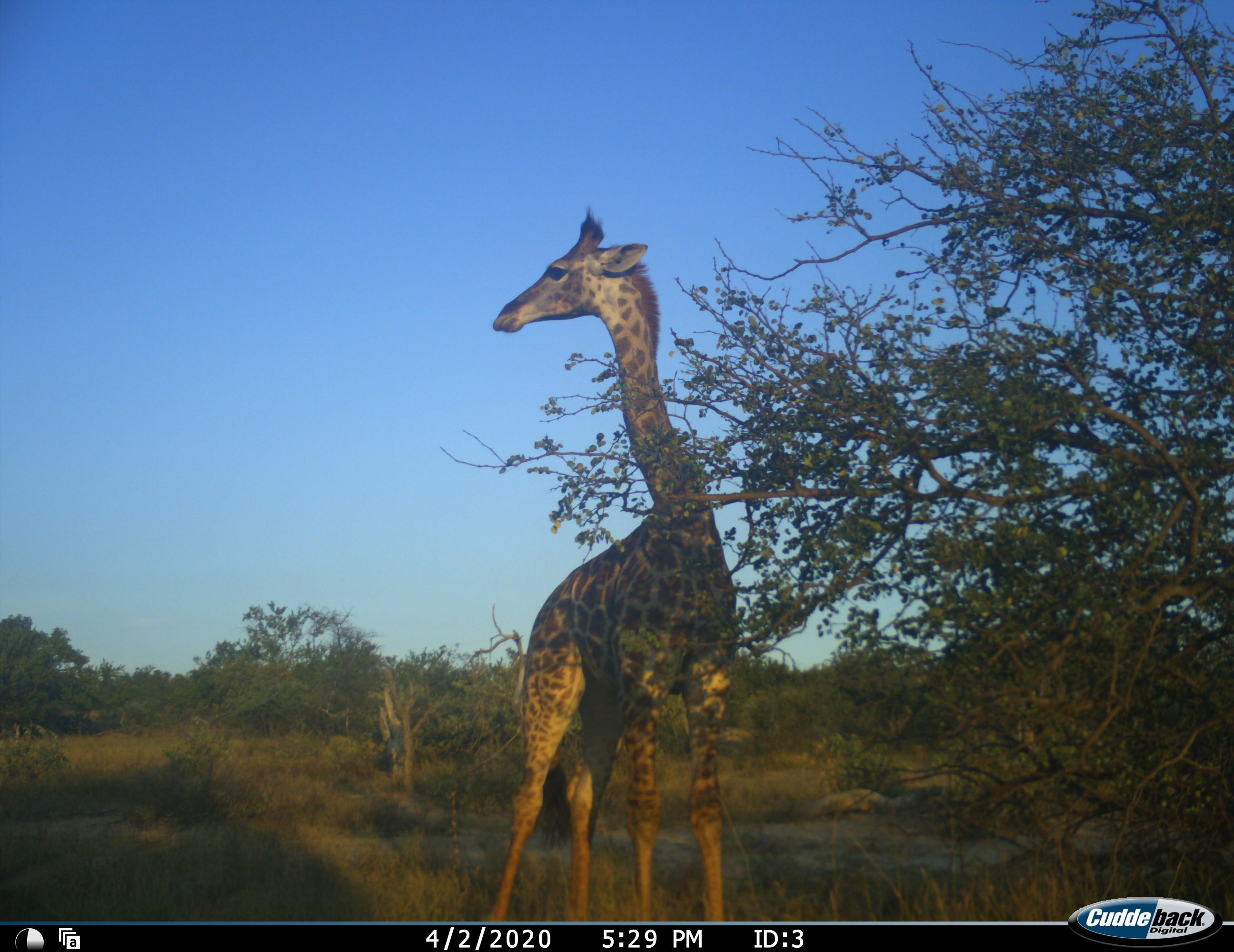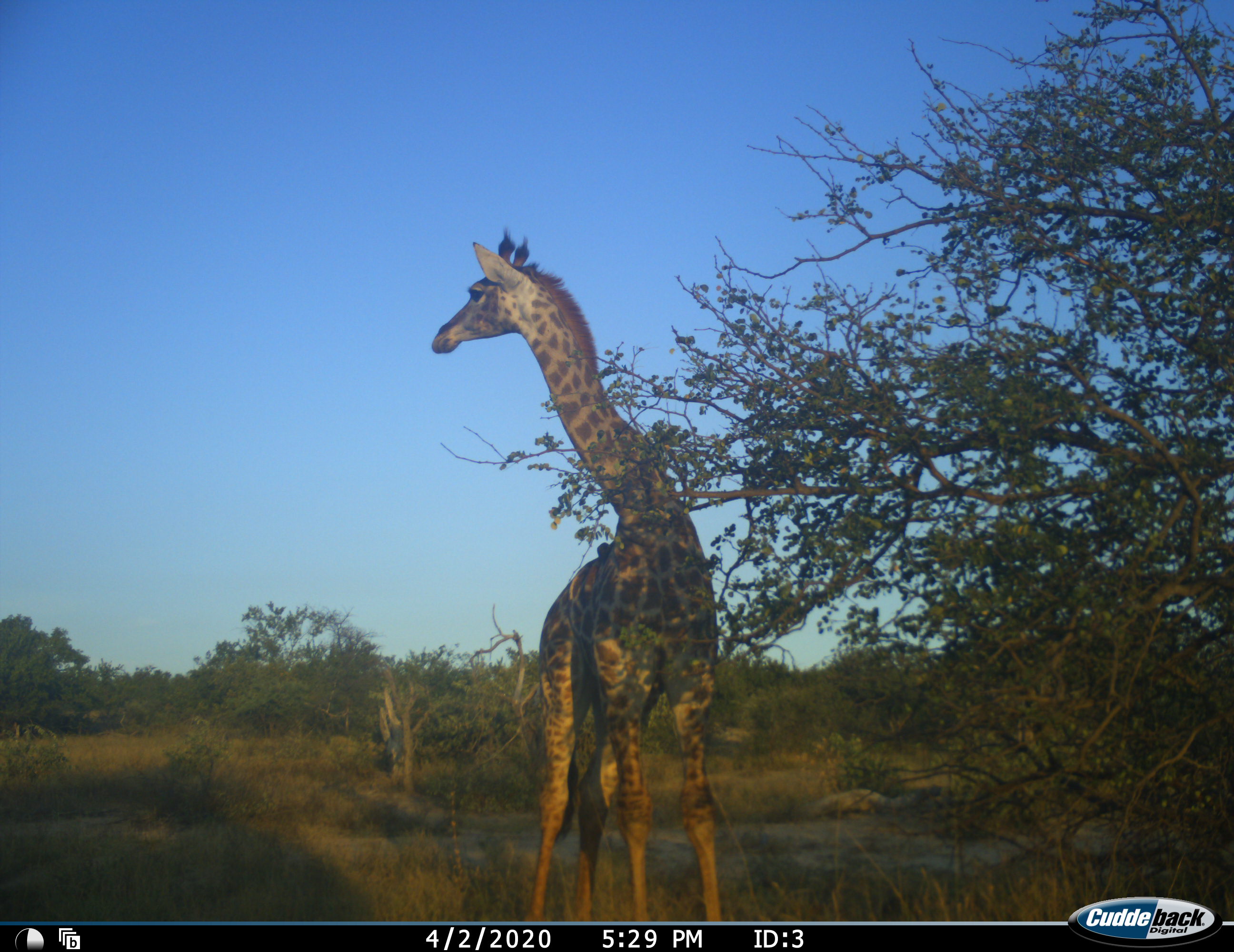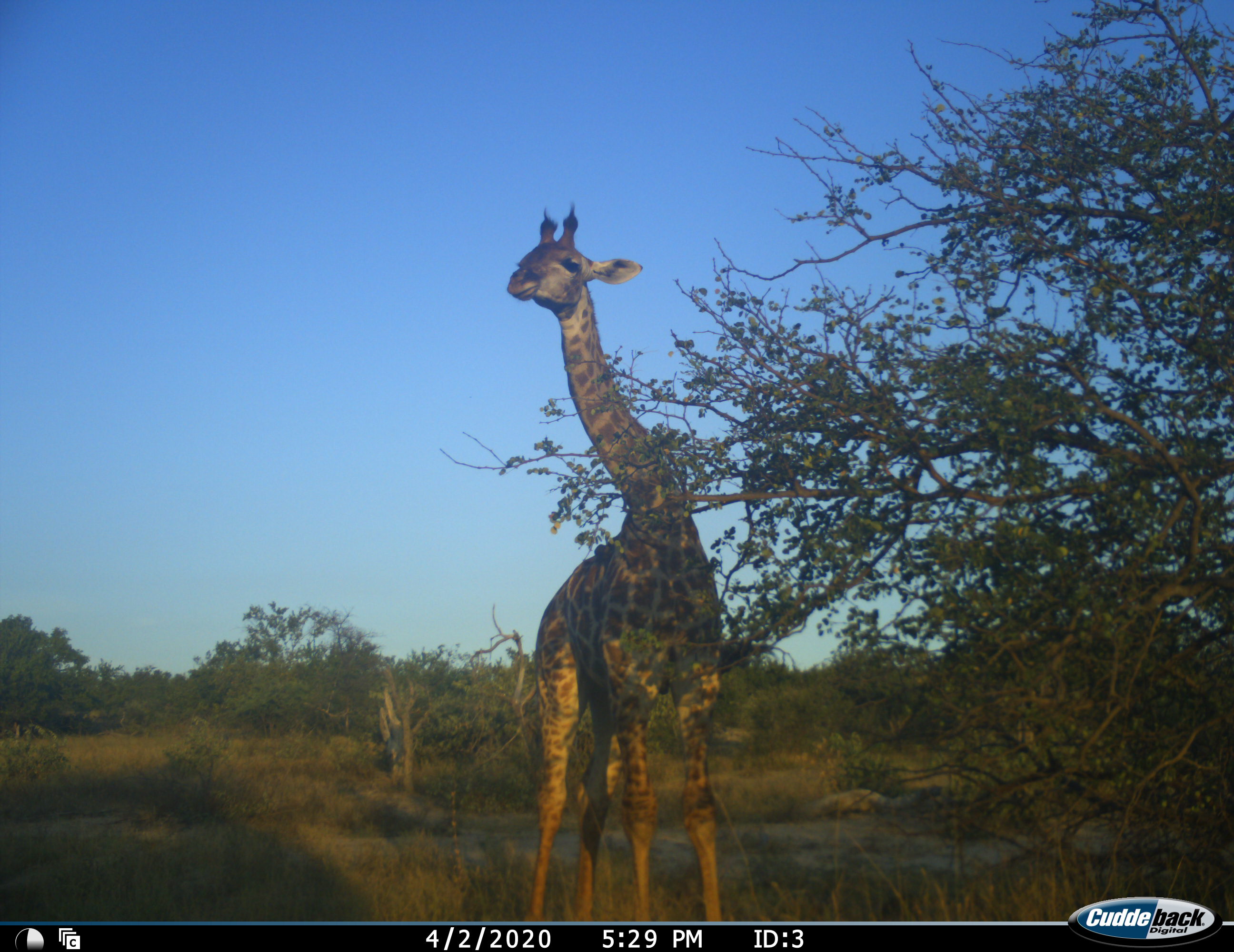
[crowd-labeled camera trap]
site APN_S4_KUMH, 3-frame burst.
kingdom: Animalia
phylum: Chordata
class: Mammalia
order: Artiodactyla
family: Giraffidae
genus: Giraffa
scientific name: Giraffa camelopardalis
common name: giraffe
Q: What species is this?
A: Giraffe (Giraffa camelopardalis).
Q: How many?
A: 1.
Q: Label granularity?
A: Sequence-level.